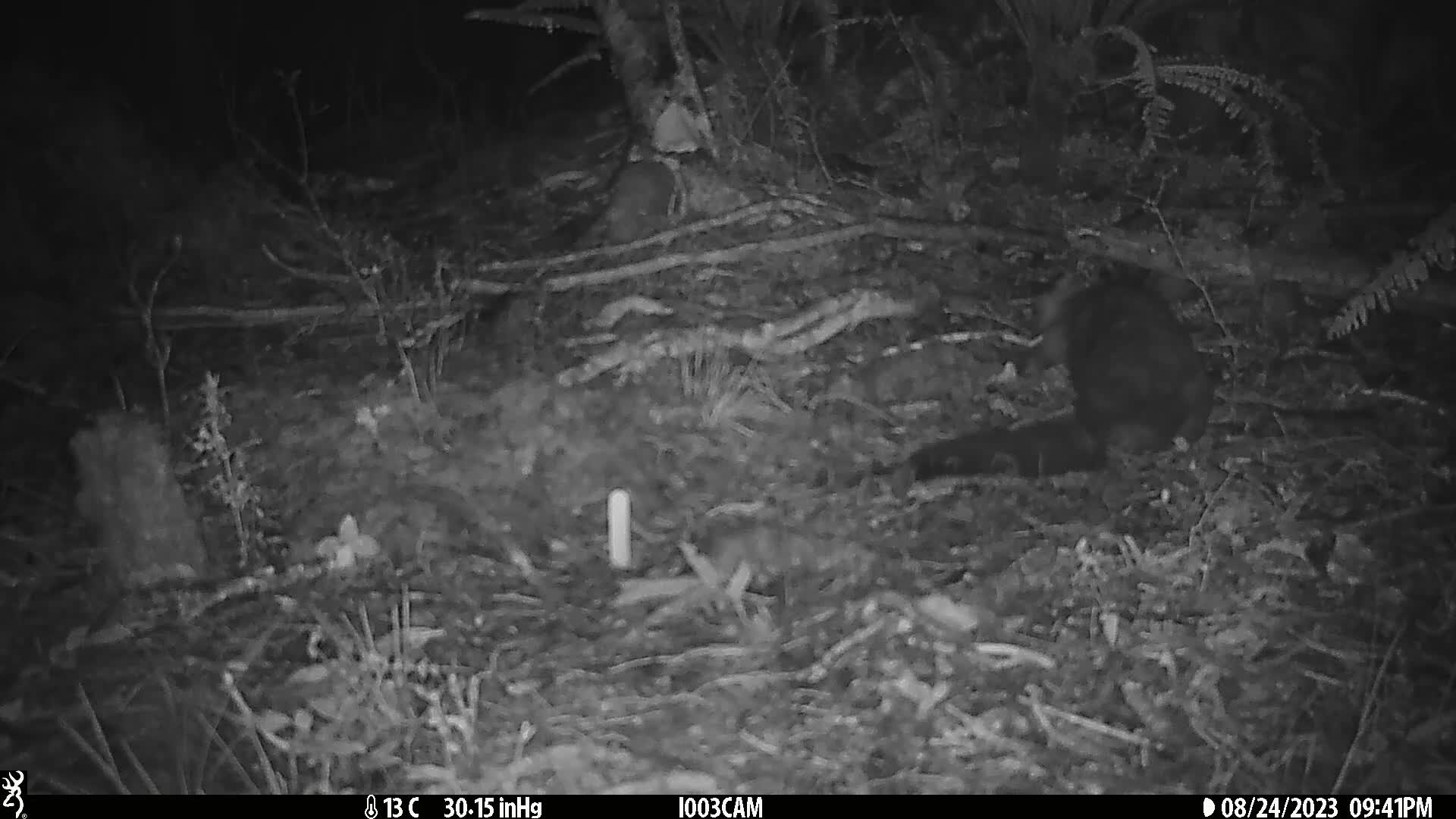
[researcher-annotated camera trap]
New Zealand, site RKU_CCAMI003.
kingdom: Animalia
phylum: Chordata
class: Mammalia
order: Diprotodontia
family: Phalangeridae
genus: Trichosurus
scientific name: Trichosurus vulpecula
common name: common brushtail possum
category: possum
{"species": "possum (common brushtail possum) (Trichosurus vulpecula)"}